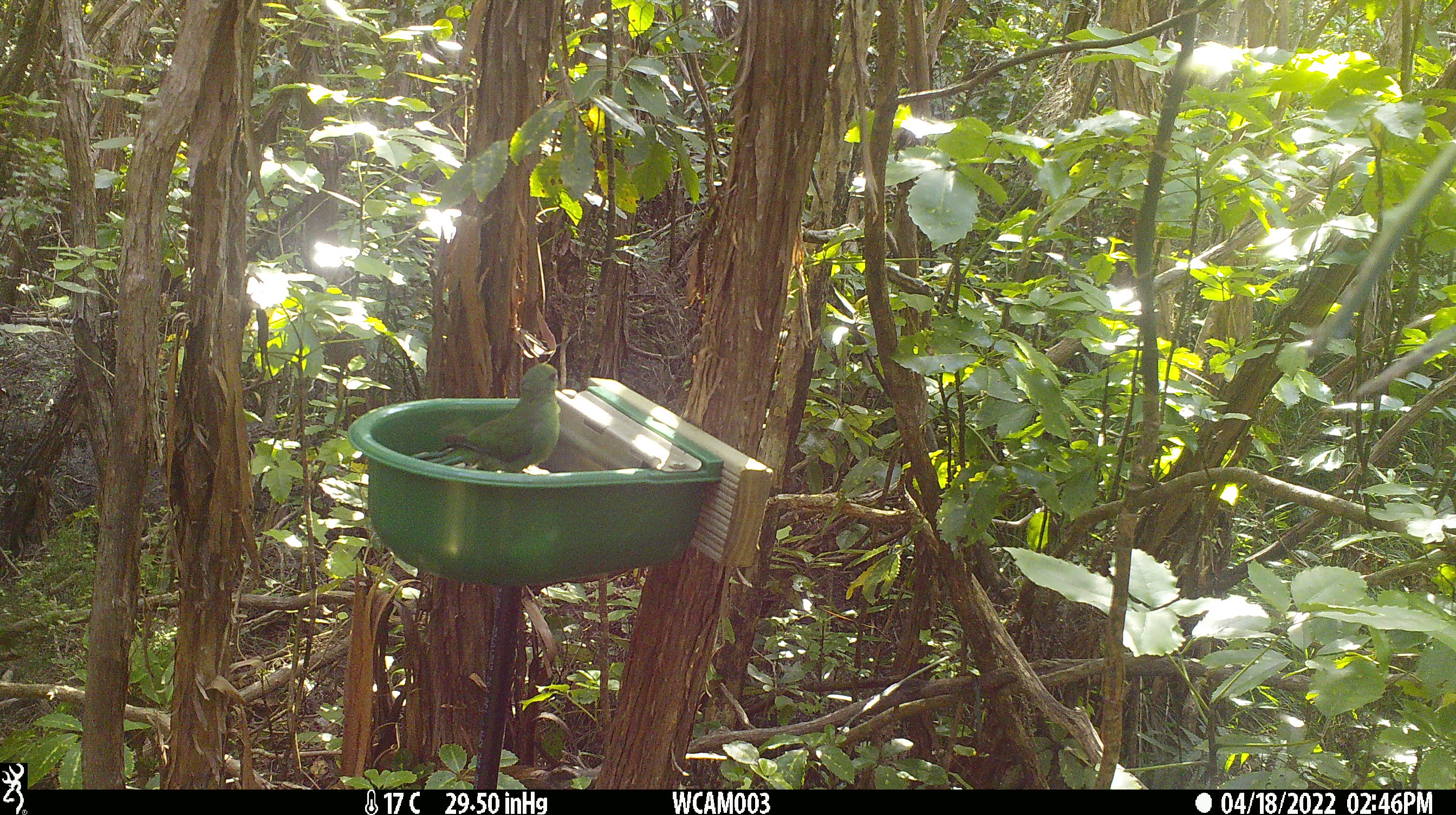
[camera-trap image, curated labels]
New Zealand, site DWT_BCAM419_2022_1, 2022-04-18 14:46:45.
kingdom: Animalia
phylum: Chordata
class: Aves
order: Psittaciformes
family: Psittaculidae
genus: Cyanoramphus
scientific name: Cyanoramphus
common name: parakeet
Parakeet (Cyanoramphus).